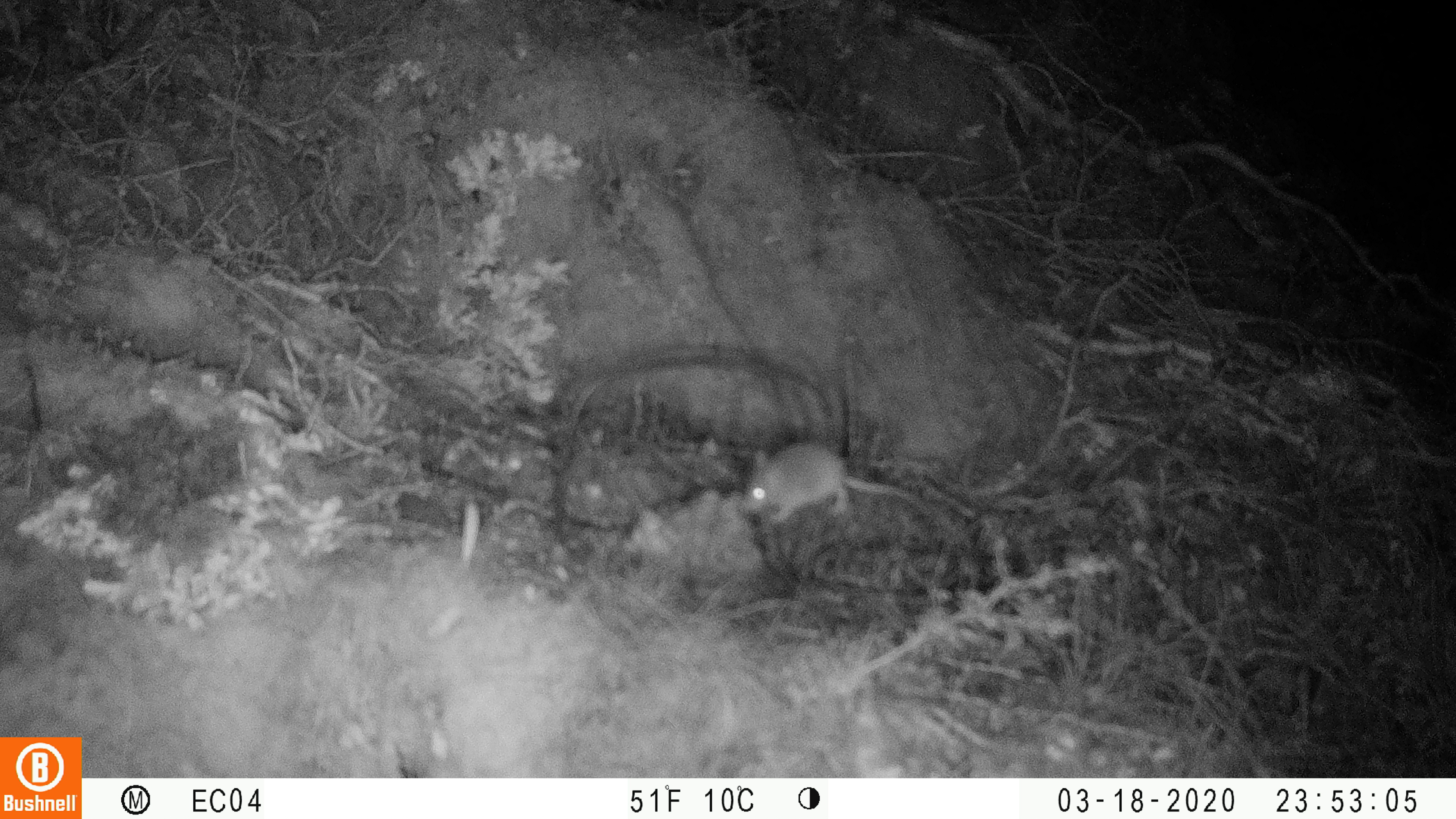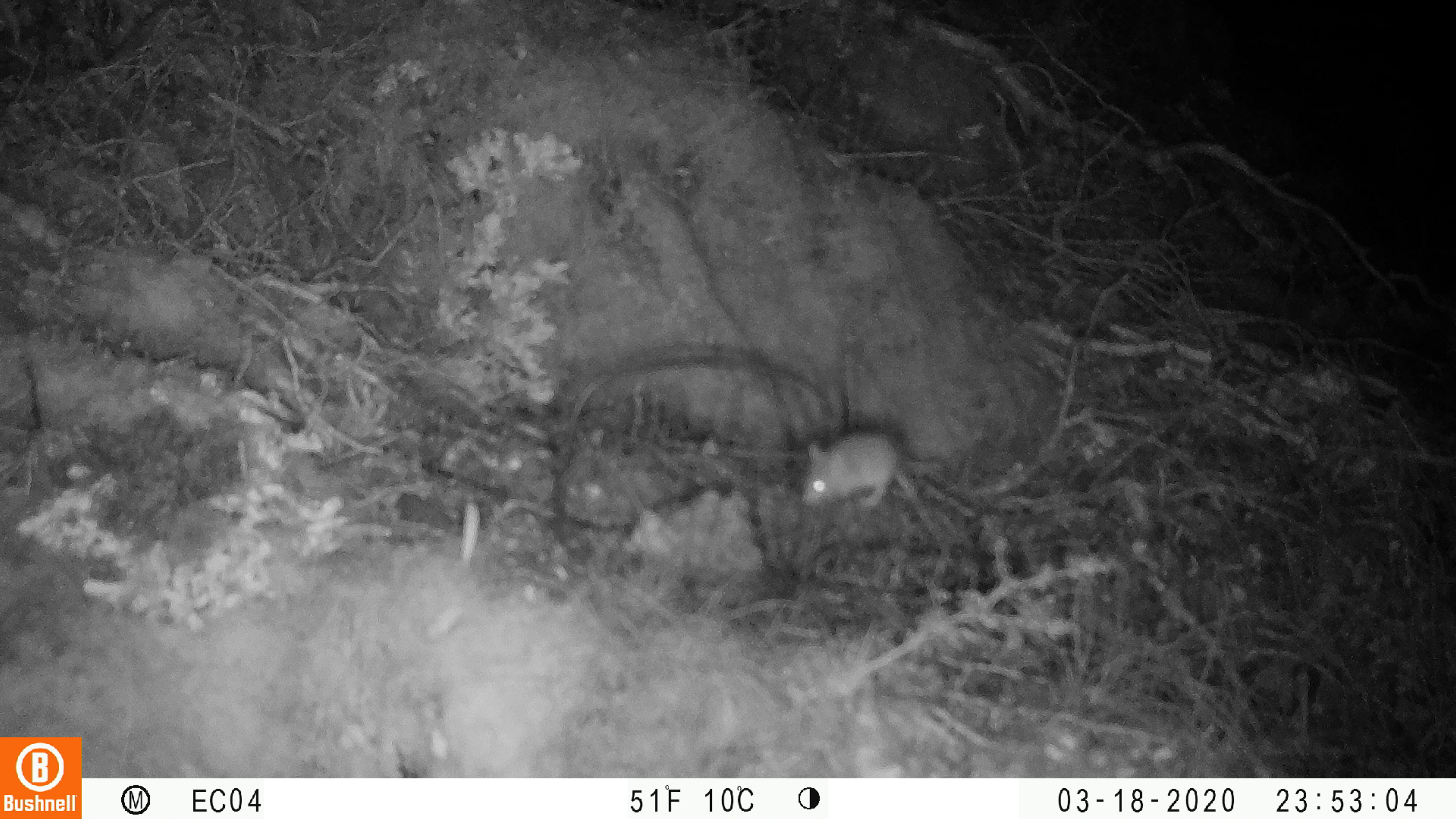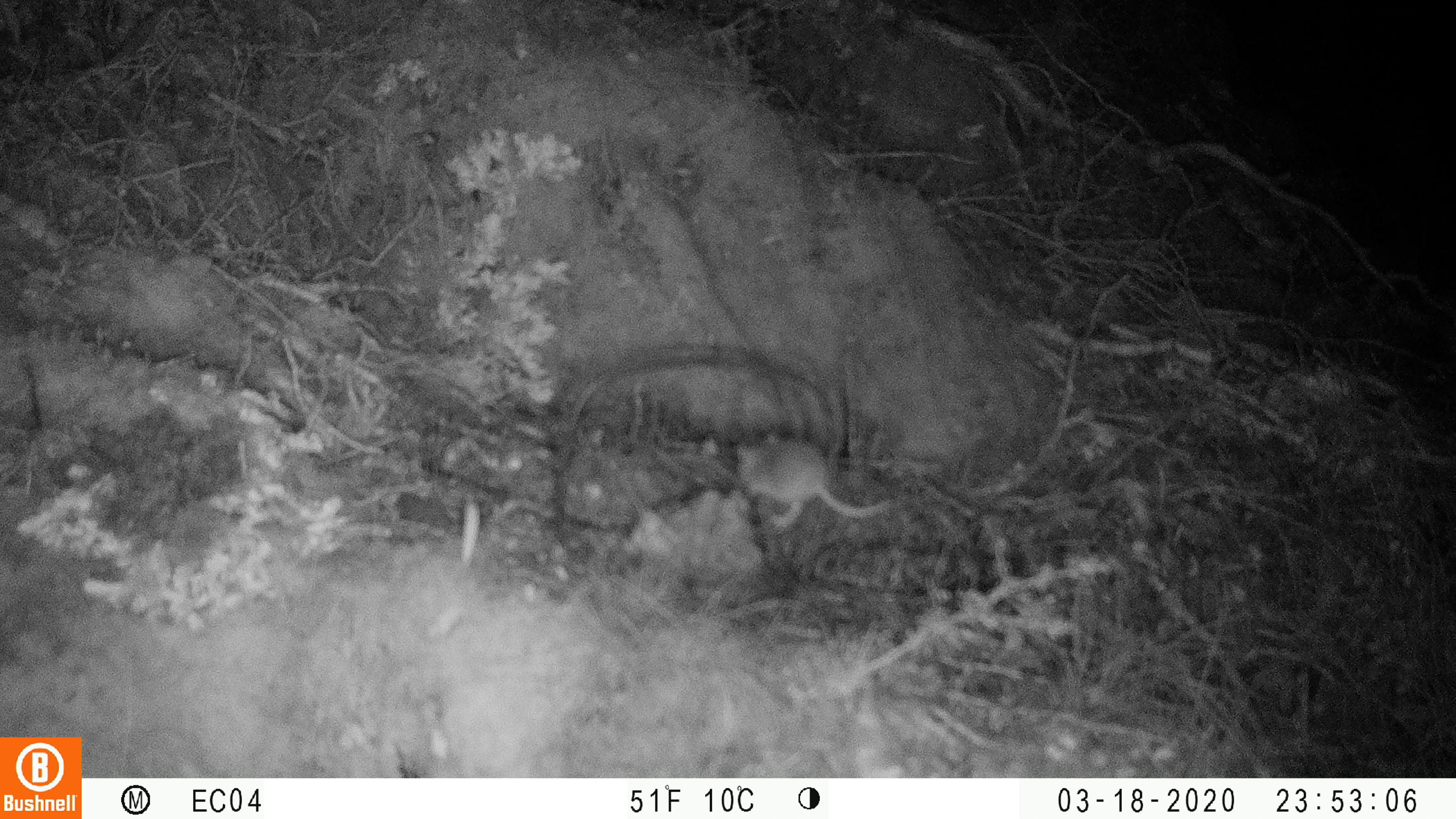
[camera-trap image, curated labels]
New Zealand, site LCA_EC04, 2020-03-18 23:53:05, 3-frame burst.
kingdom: Animalia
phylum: Chordata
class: Mammalia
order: Rodentia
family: Muridae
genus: Mus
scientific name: Mus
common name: mouse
Mouse (Mus).